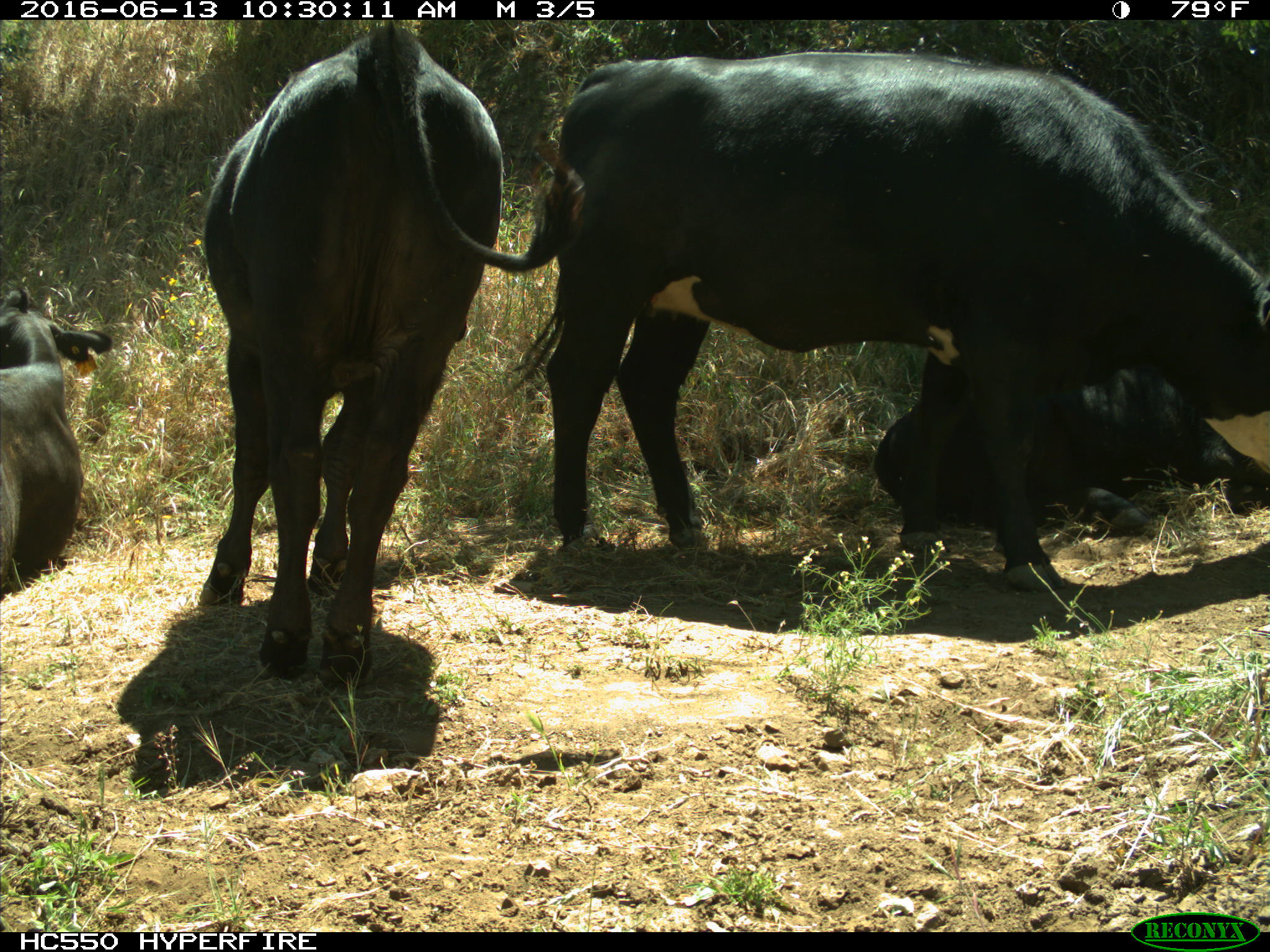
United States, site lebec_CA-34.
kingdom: Animalia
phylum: Chordata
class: Mammalia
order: Artiodactyla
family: Bovidae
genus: Bos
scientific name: Bos taurus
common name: domestic cow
Bos taurus (domestic cow).